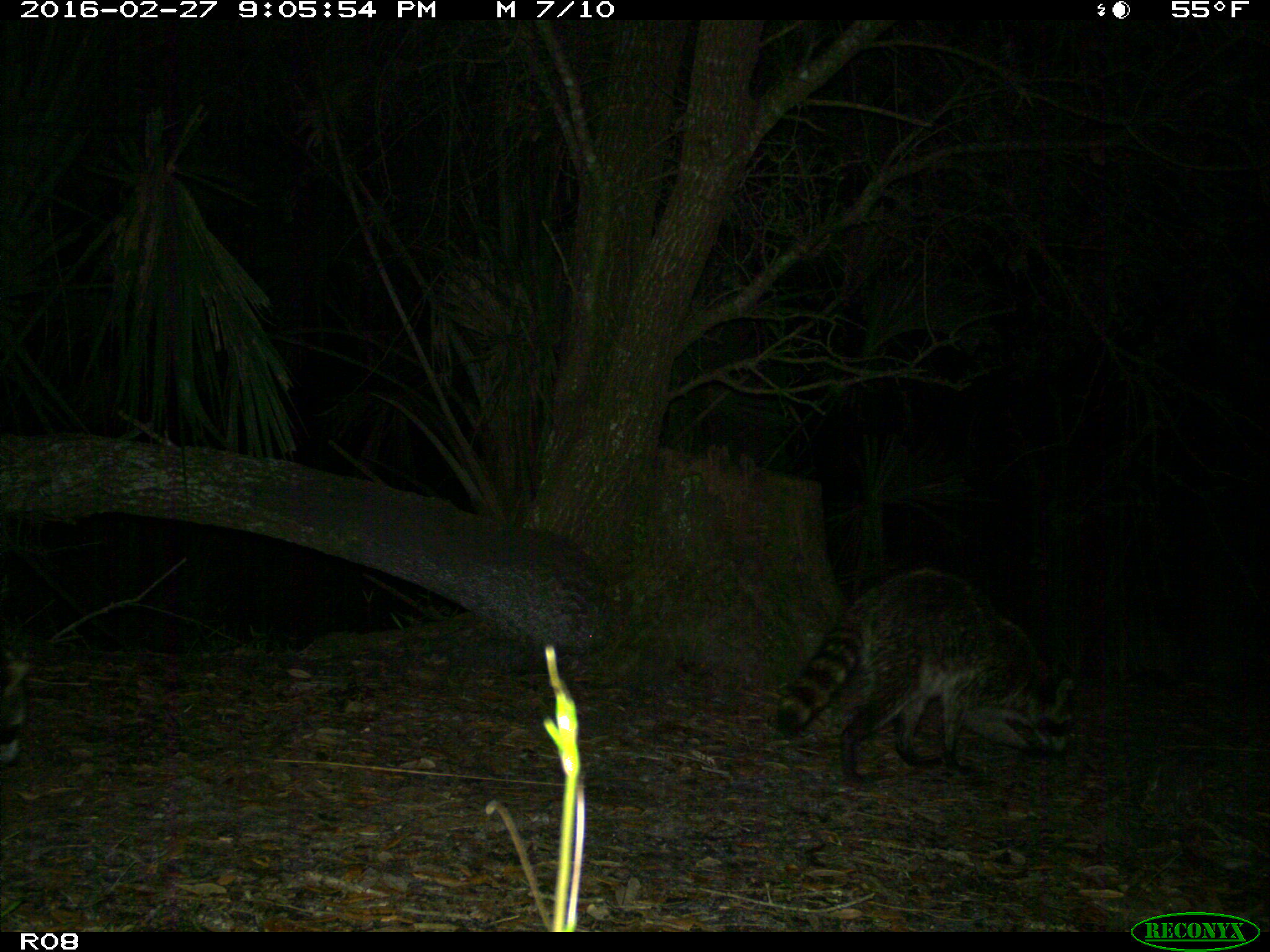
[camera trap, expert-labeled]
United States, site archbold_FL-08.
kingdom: Animalia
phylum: Chordata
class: Mammalia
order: Carnivora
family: Procyonidae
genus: Procyon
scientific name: Procyon lotor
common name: common raccoon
Procyon lotor (common raccoon).